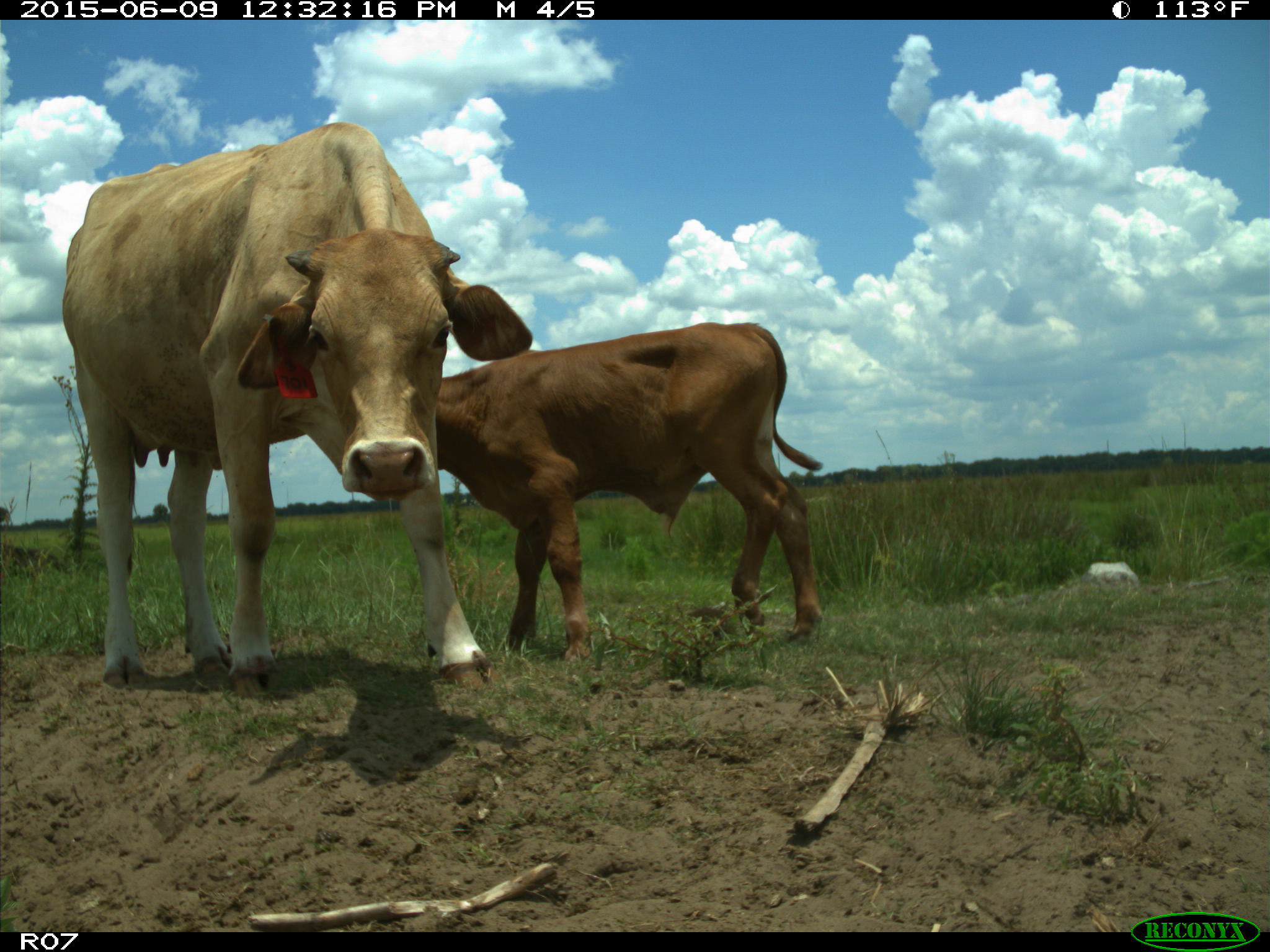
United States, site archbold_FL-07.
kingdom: Animalia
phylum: Chordata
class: Mammalia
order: Artiodactyla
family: Bovidae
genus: Bos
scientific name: Bos taurus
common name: domestic cow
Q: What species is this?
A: Bos taurus (domestic cow).